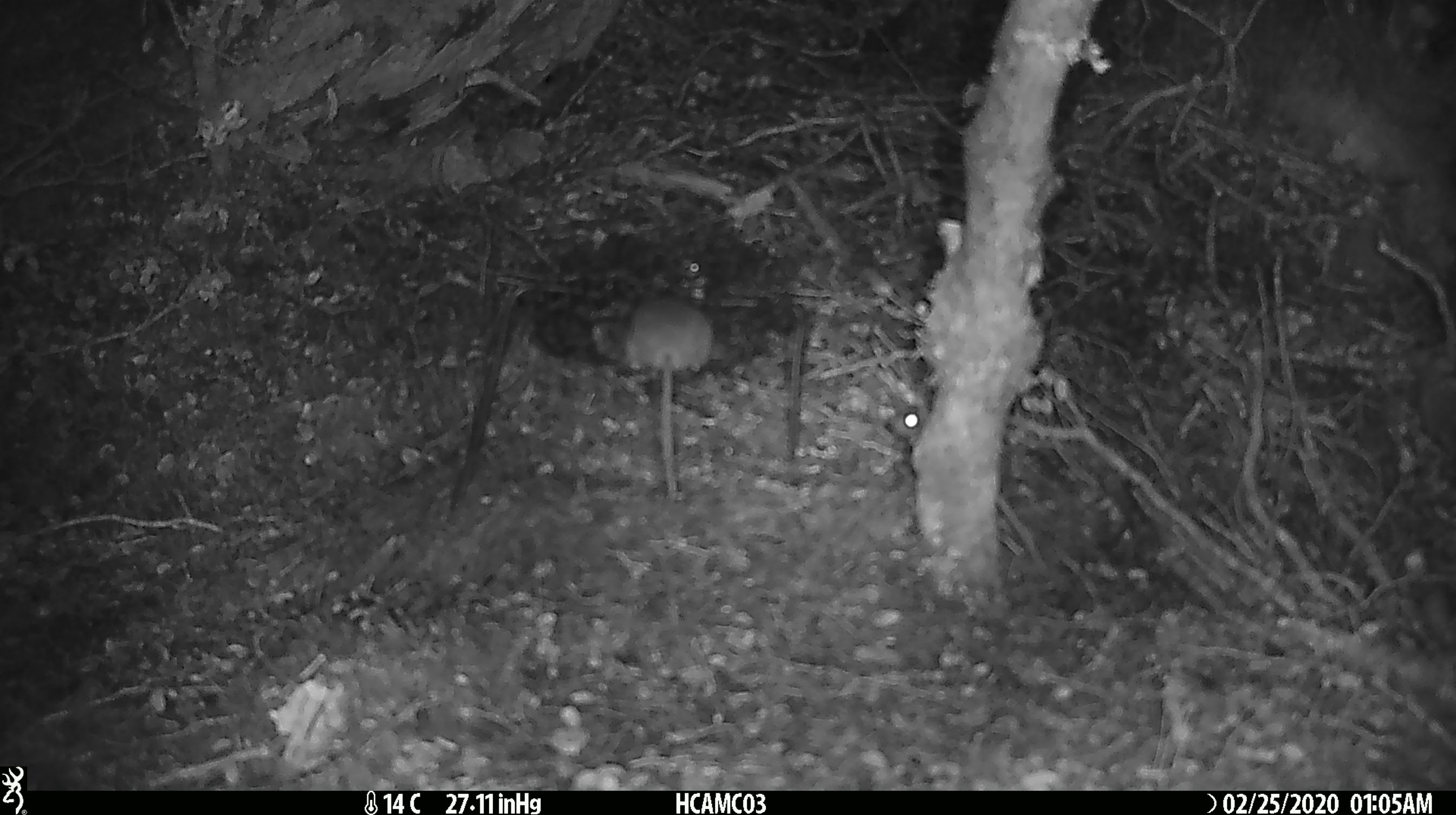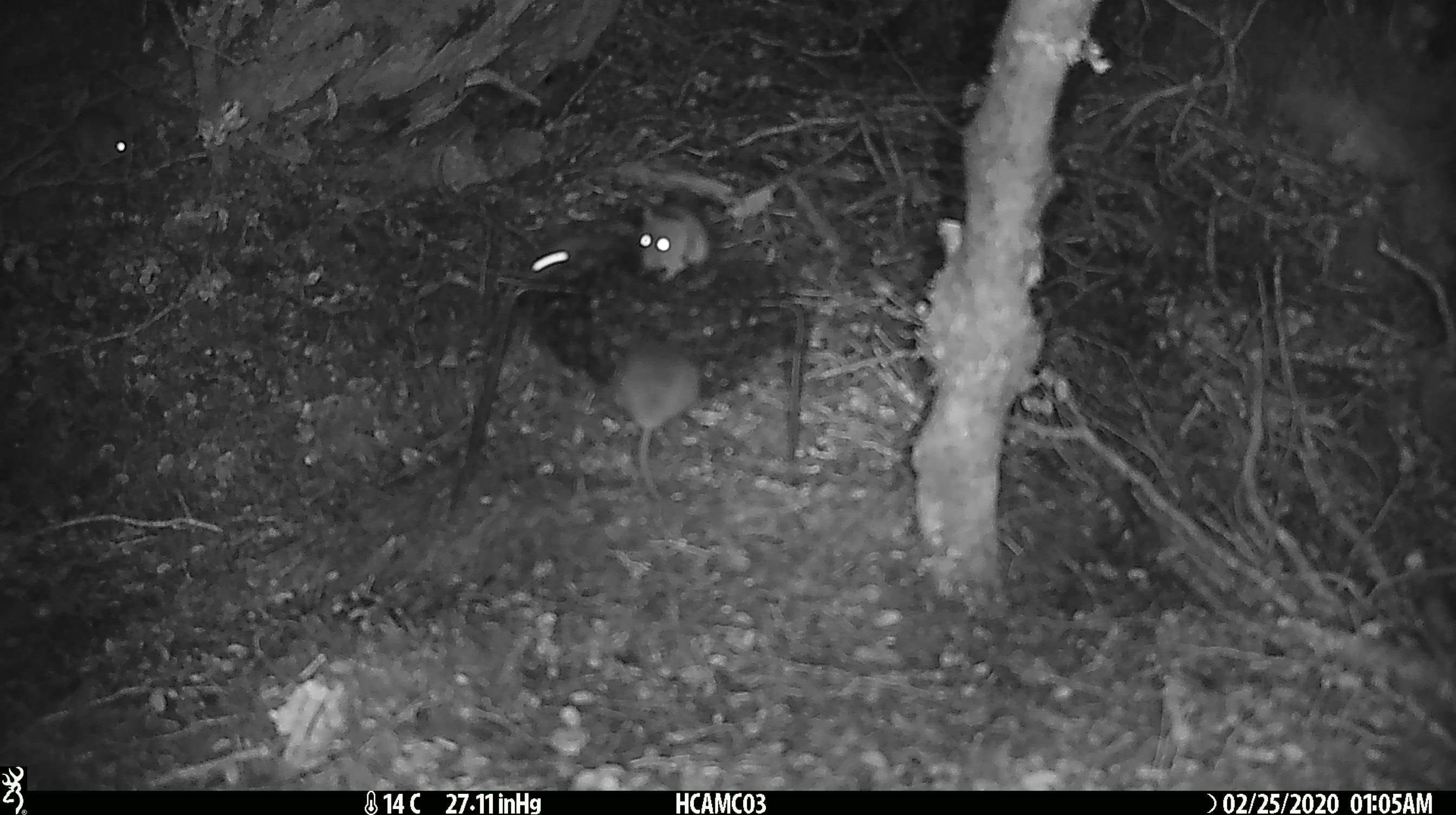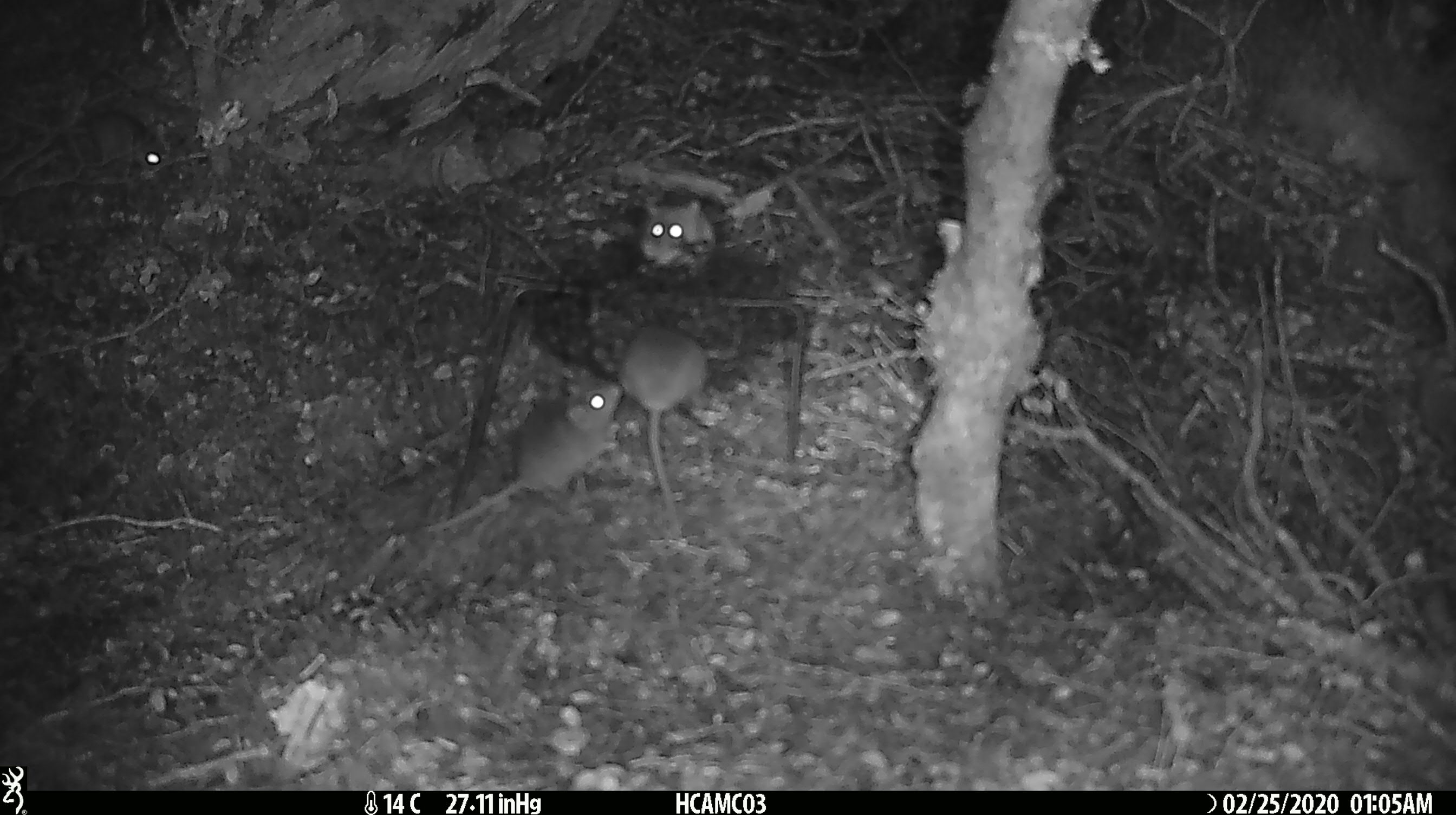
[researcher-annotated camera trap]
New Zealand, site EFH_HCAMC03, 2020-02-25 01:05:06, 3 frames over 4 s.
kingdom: Animalia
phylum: Chordata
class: Mammalia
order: Rodentia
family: Muridae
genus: Mus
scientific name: Mus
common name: mouse